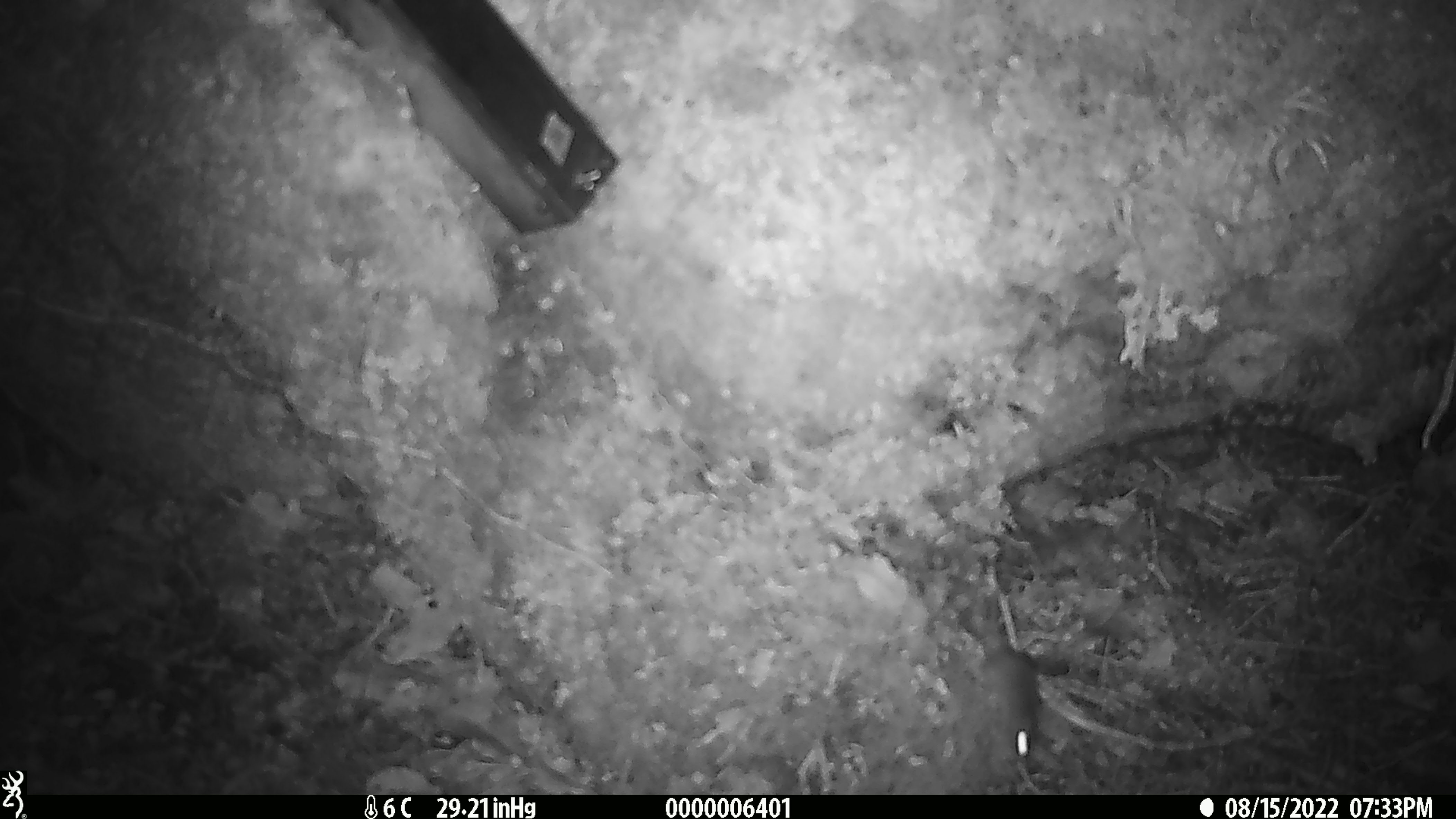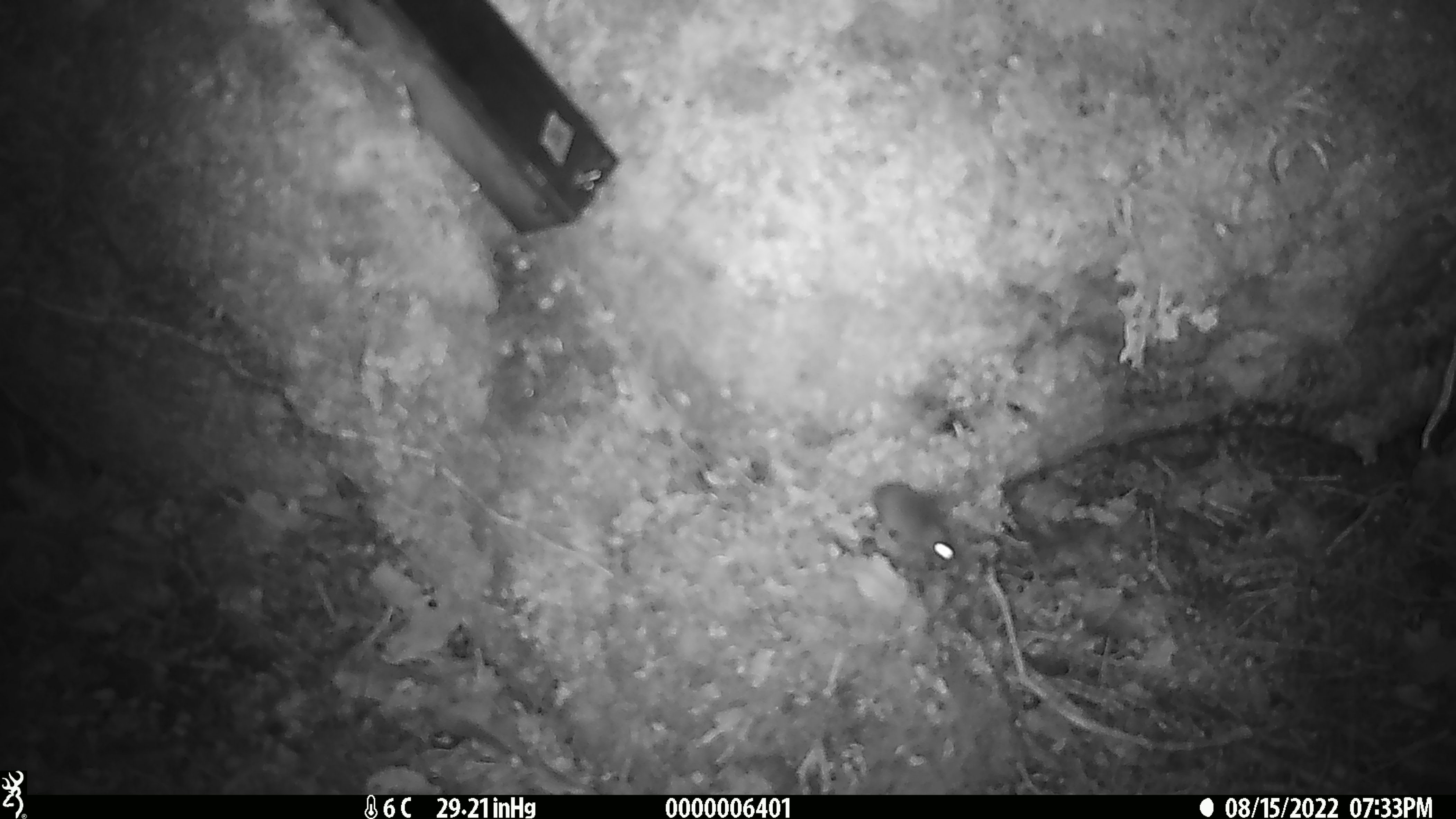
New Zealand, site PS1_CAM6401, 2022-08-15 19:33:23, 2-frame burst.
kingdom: Animalia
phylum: Chordata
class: Mammalia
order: Rodentia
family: Muridae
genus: Mus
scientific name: Mus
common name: mouse